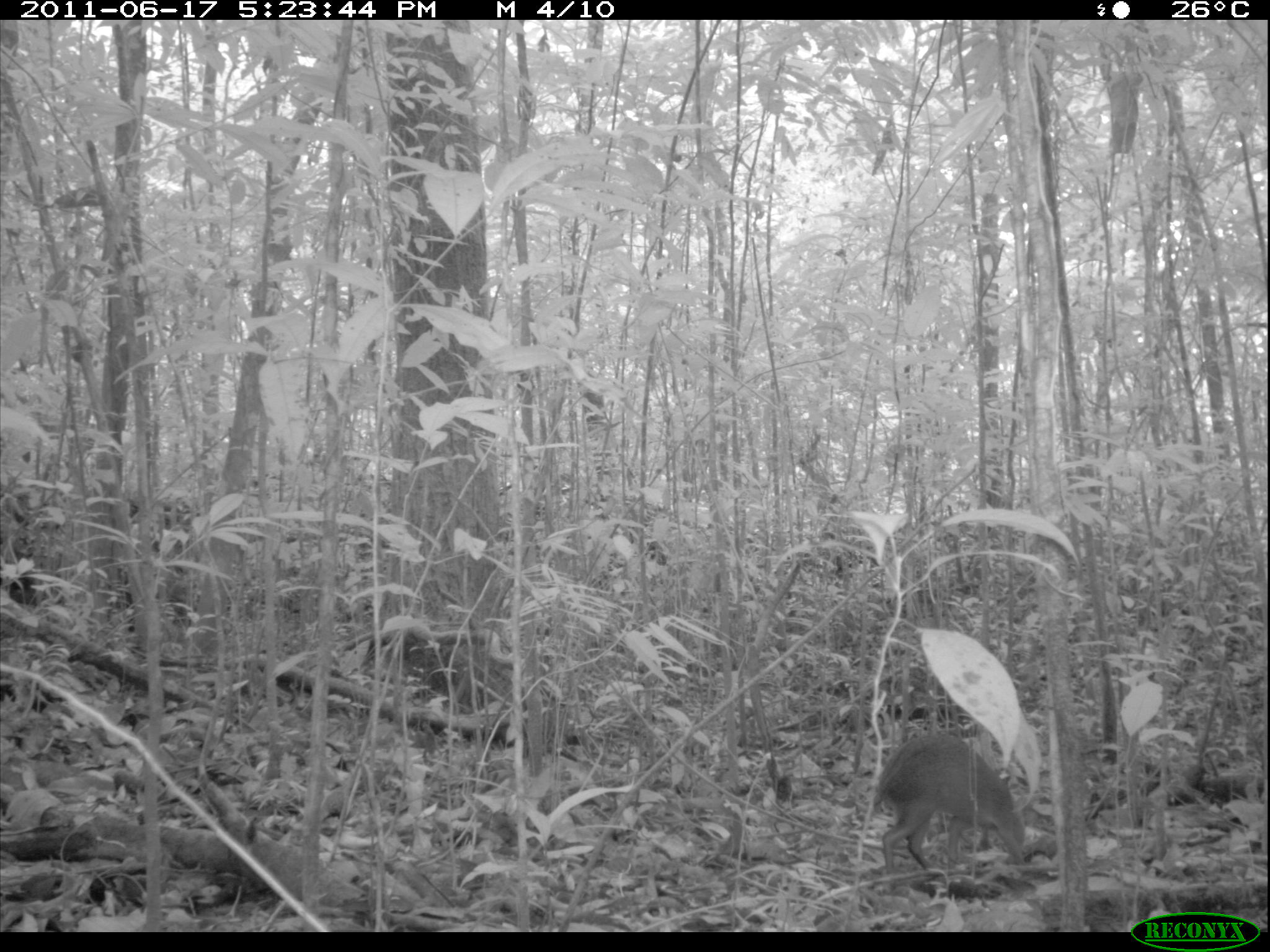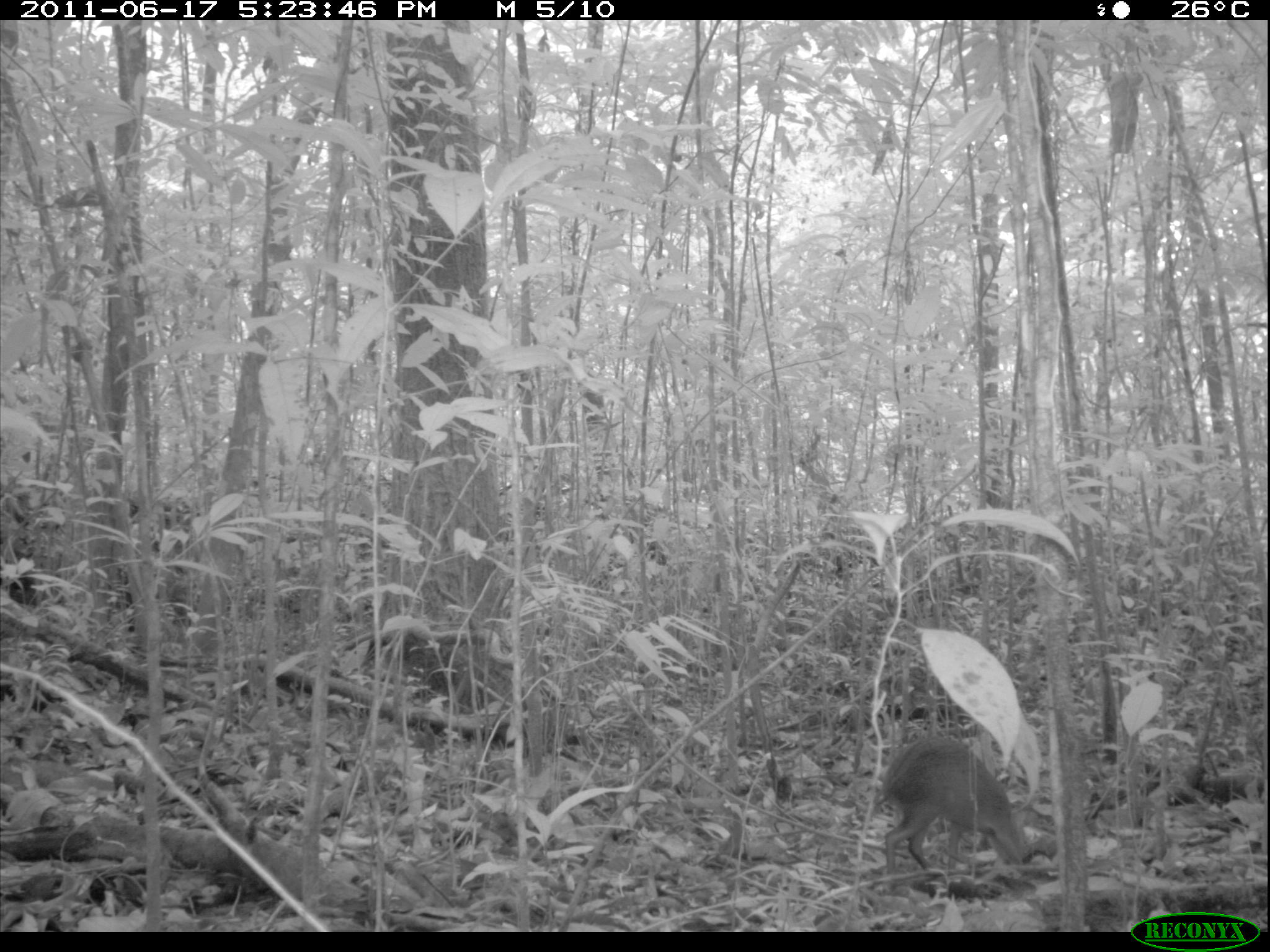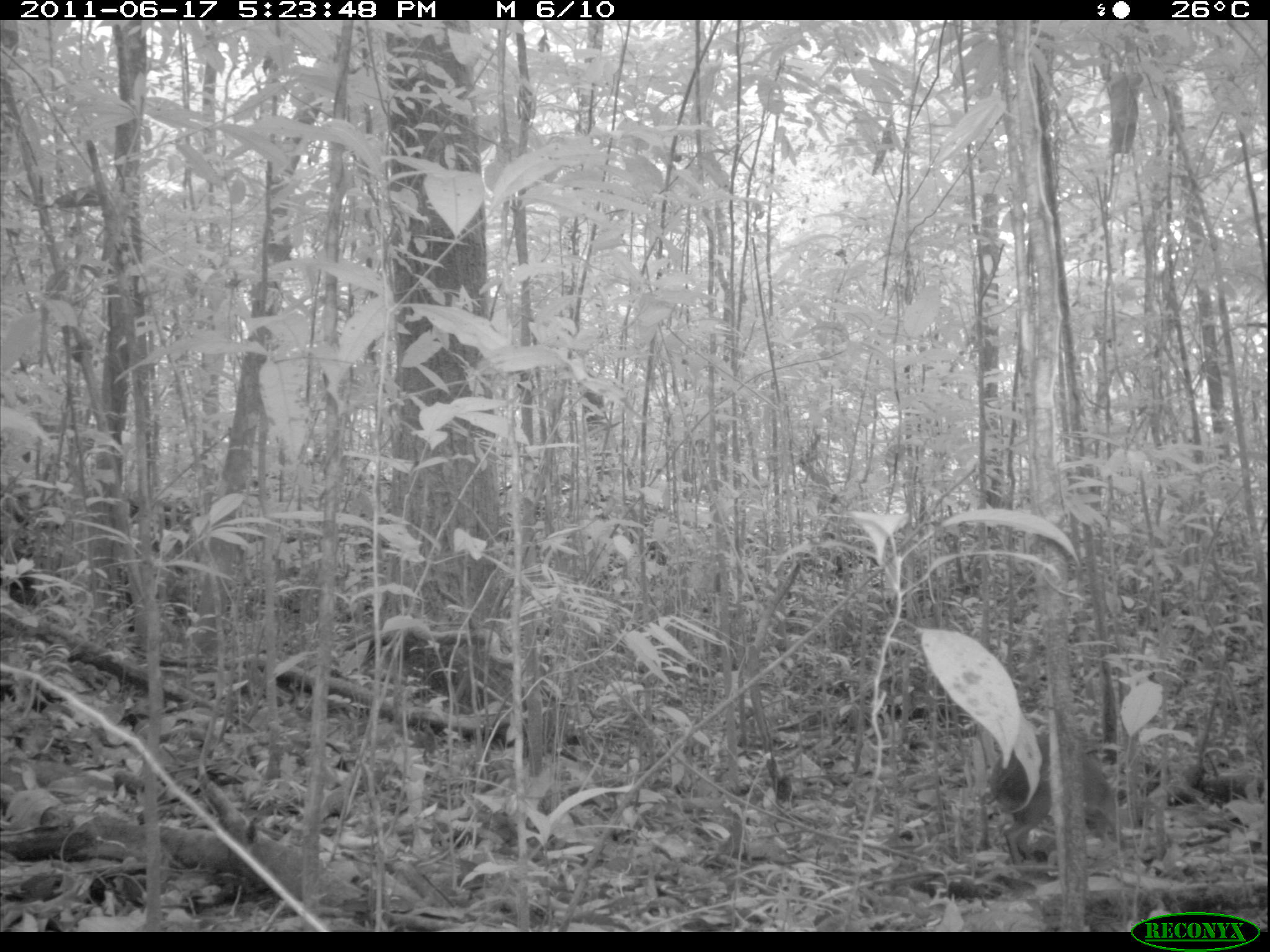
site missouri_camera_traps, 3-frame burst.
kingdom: Animalia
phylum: Chordata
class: Mammalia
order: Rodentia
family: Dasyproctidae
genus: Dasyprocta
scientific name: Dasyprocta coibae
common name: coiban agouti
Coiban agouti (Dasyprocta coibae). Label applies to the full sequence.